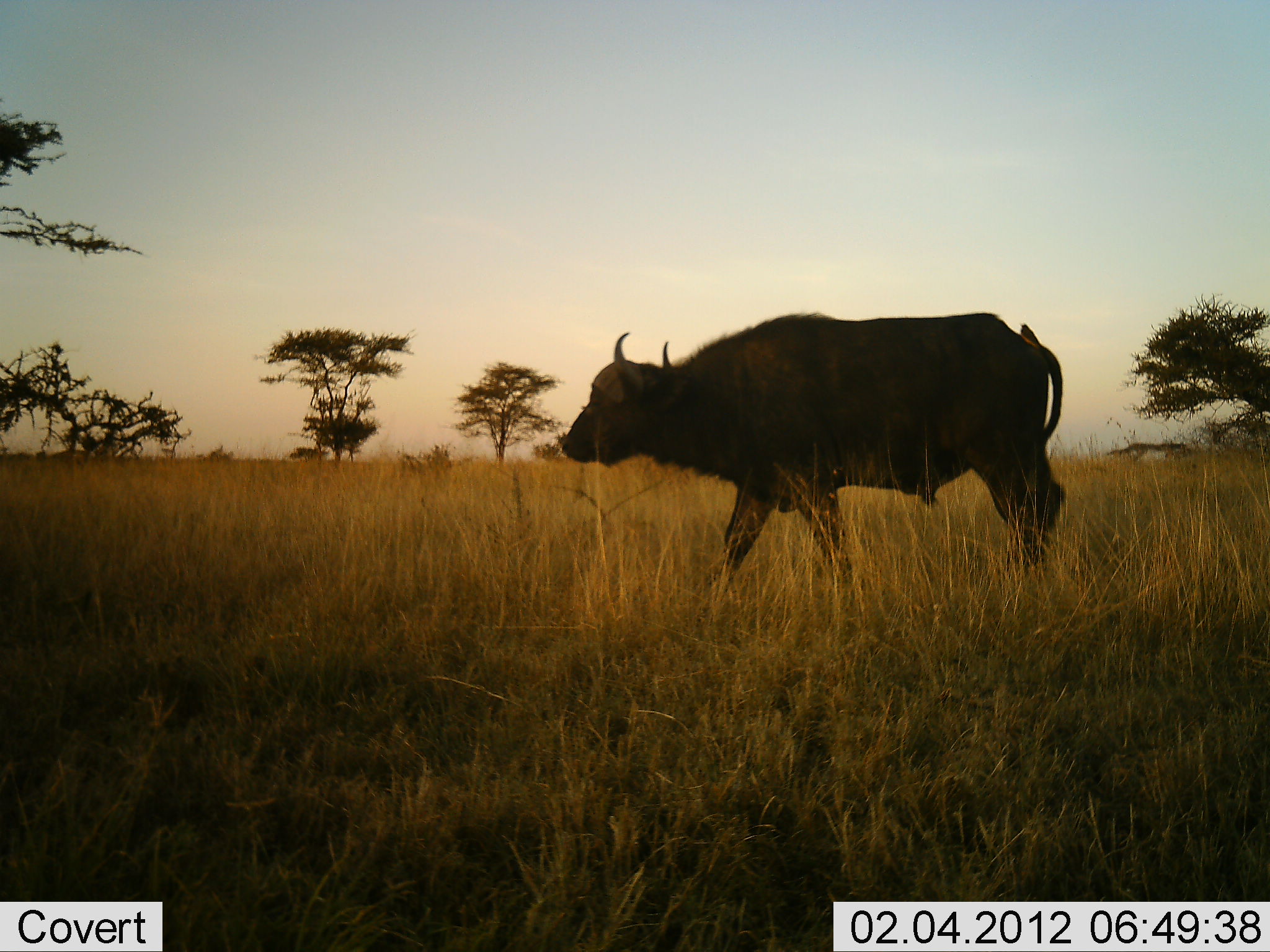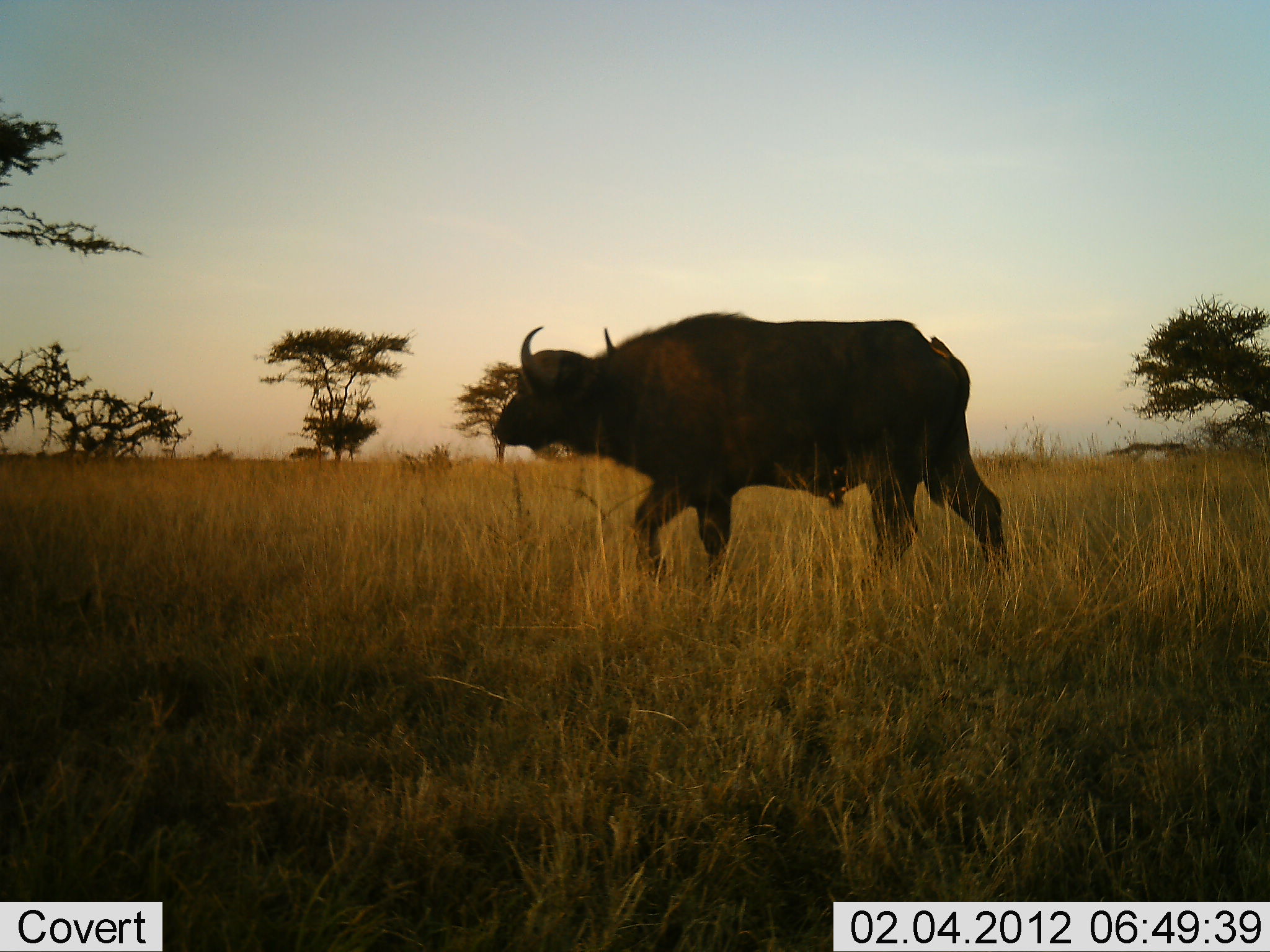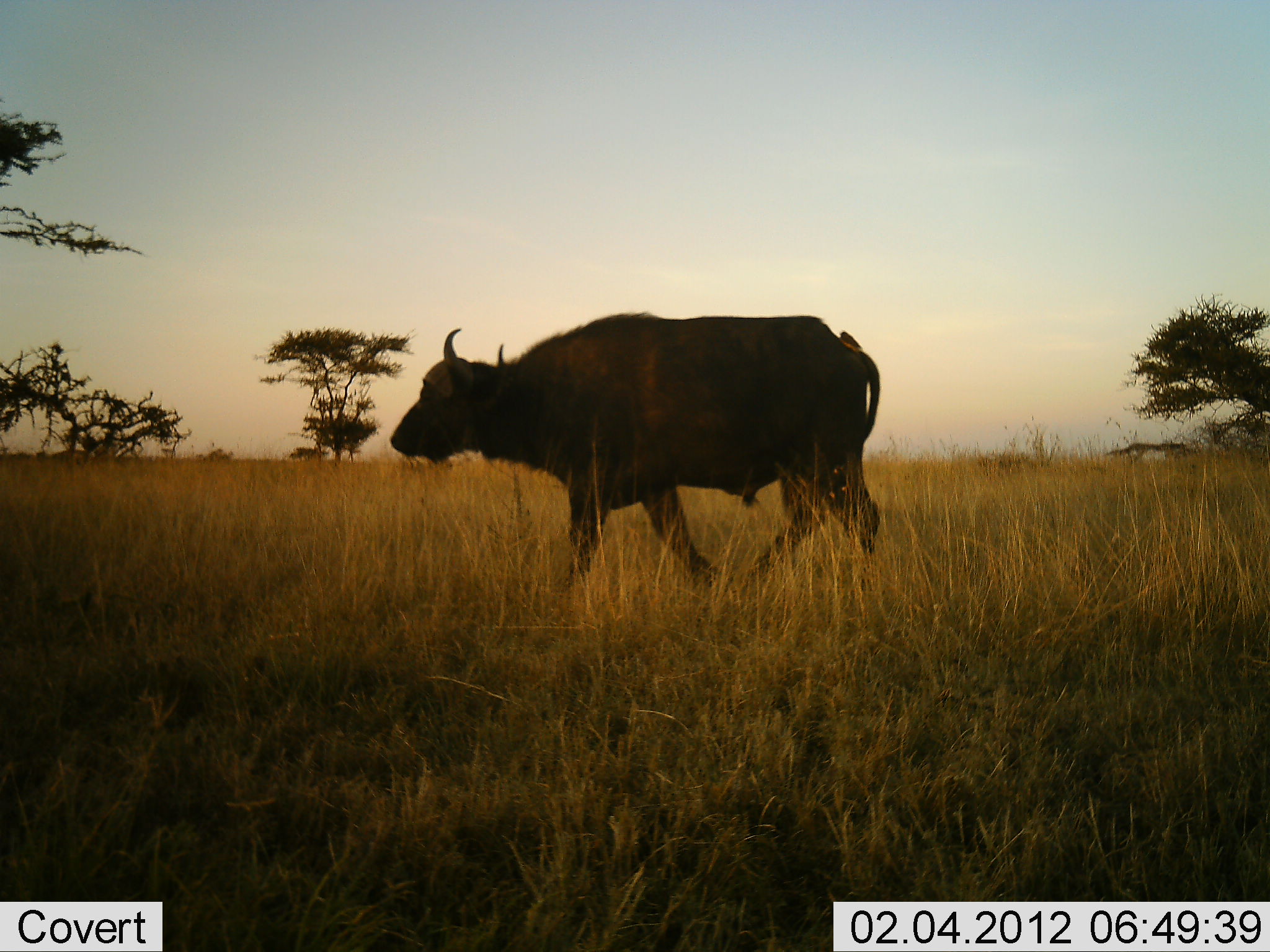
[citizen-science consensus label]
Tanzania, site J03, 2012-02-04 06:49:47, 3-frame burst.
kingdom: Animalia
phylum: Chordata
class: Mammalia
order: Artiodactyla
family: Bovidae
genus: Syncerus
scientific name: Syncerus caffer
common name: cape buffalo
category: buffalo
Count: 1.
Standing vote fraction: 0%.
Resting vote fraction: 0%.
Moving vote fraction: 100%.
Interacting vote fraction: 0%.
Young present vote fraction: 0%.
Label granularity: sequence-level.